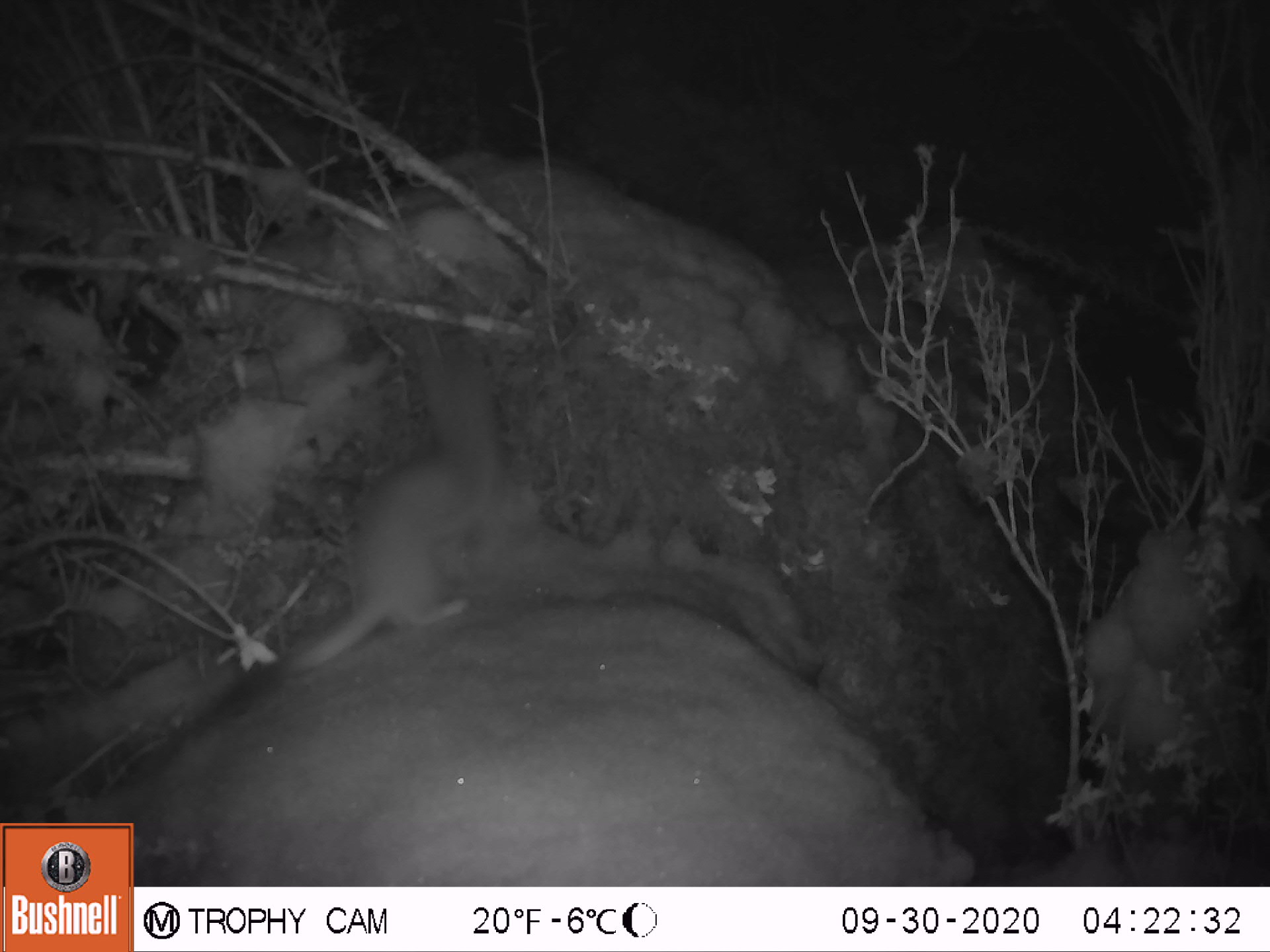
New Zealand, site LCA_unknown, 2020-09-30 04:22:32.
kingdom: Animalia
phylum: Chordata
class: Mammalia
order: Carnivora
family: Mustelidae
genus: Mustela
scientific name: Mustela erminea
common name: stoat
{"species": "stoat (Mustela erminea)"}